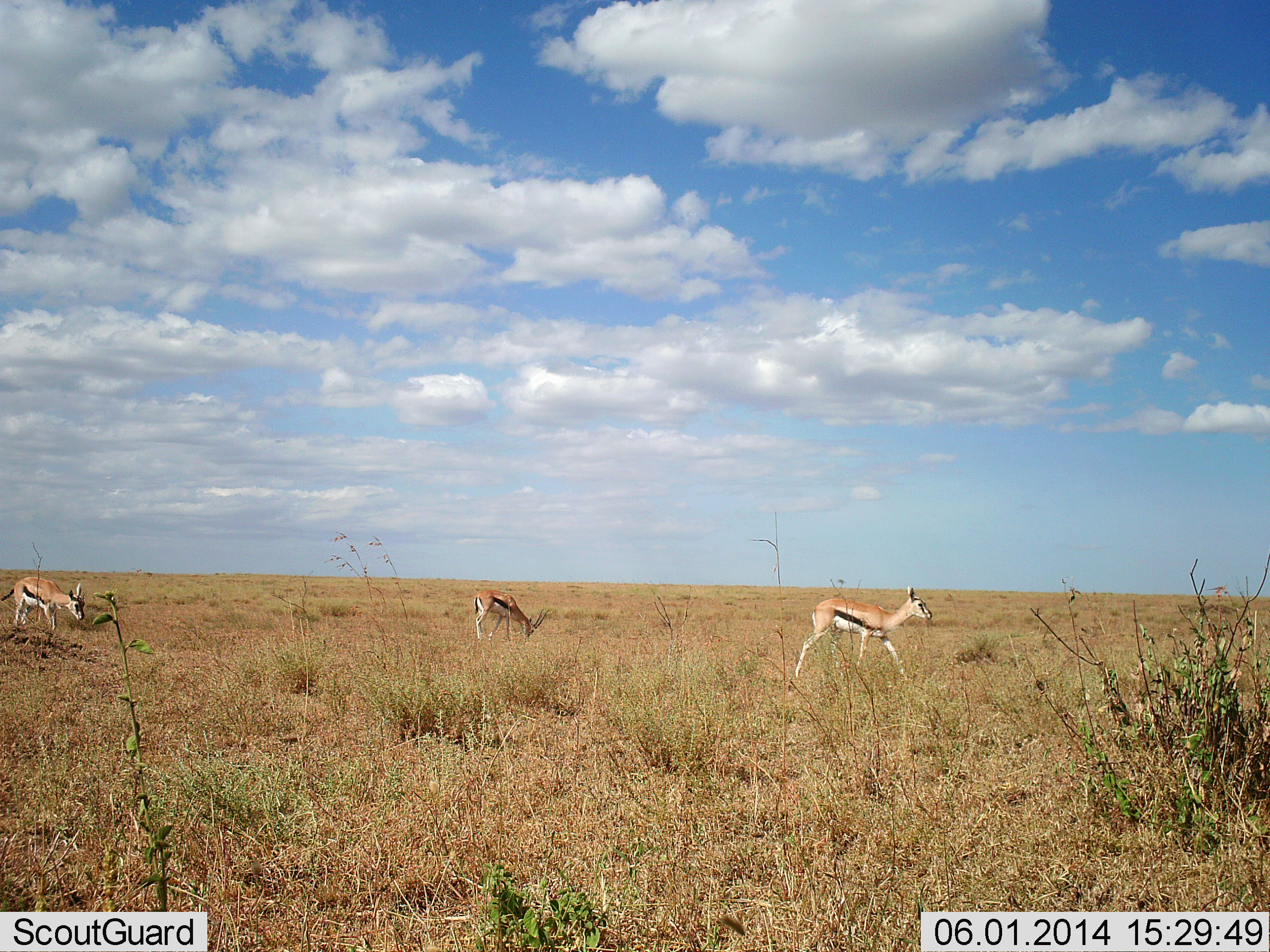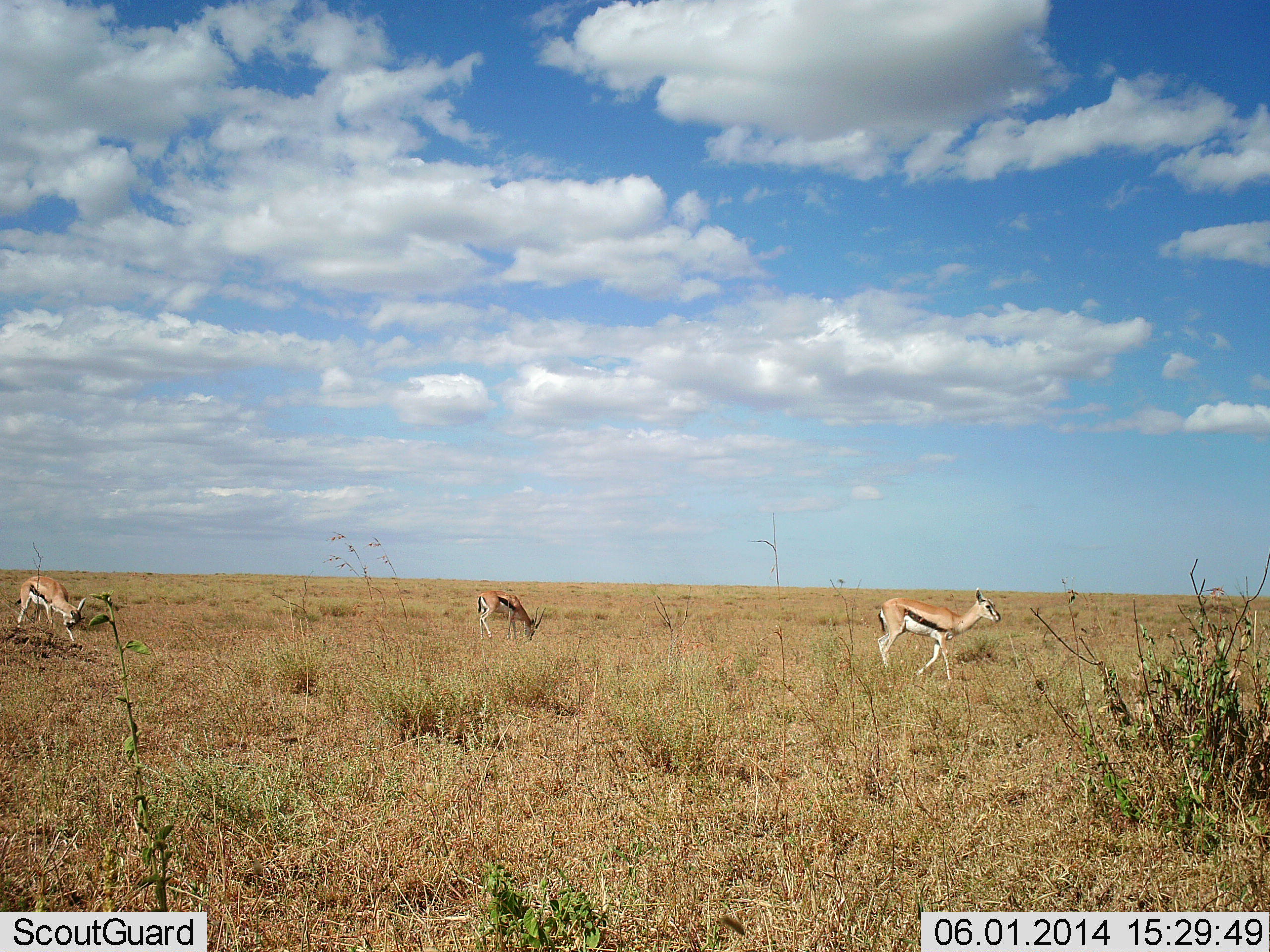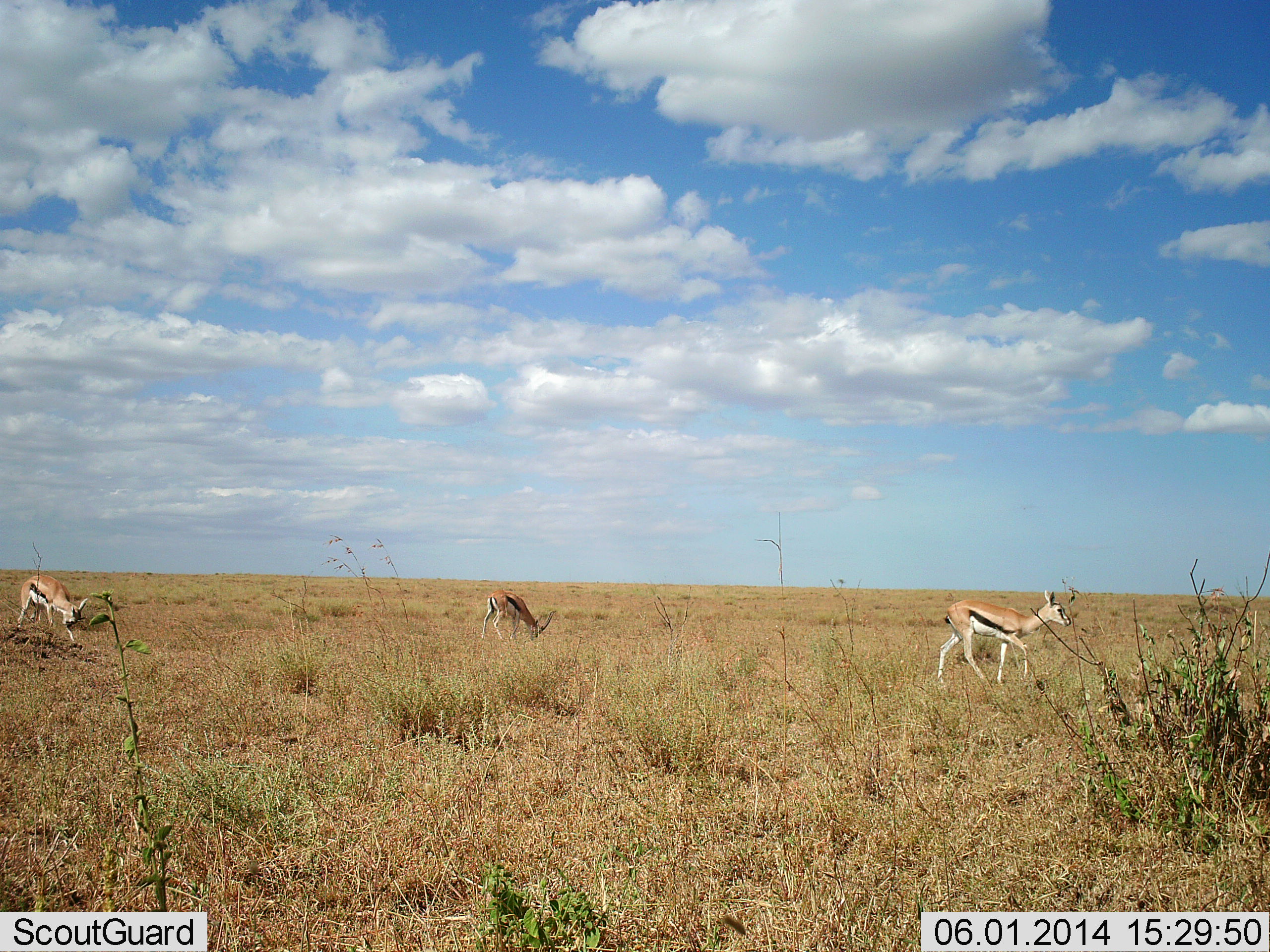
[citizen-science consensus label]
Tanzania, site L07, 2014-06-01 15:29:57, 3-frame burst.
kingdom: Animalia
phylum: Chordata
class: Mammalia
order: Artiodactyla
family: Bovidae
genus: Eudorcas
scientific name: Eudorcas thomsonii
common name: thomson's gazelle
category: gazellethomsons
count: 3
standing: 20%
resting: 0%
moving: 100%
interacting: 0%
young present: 0%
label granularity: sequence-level